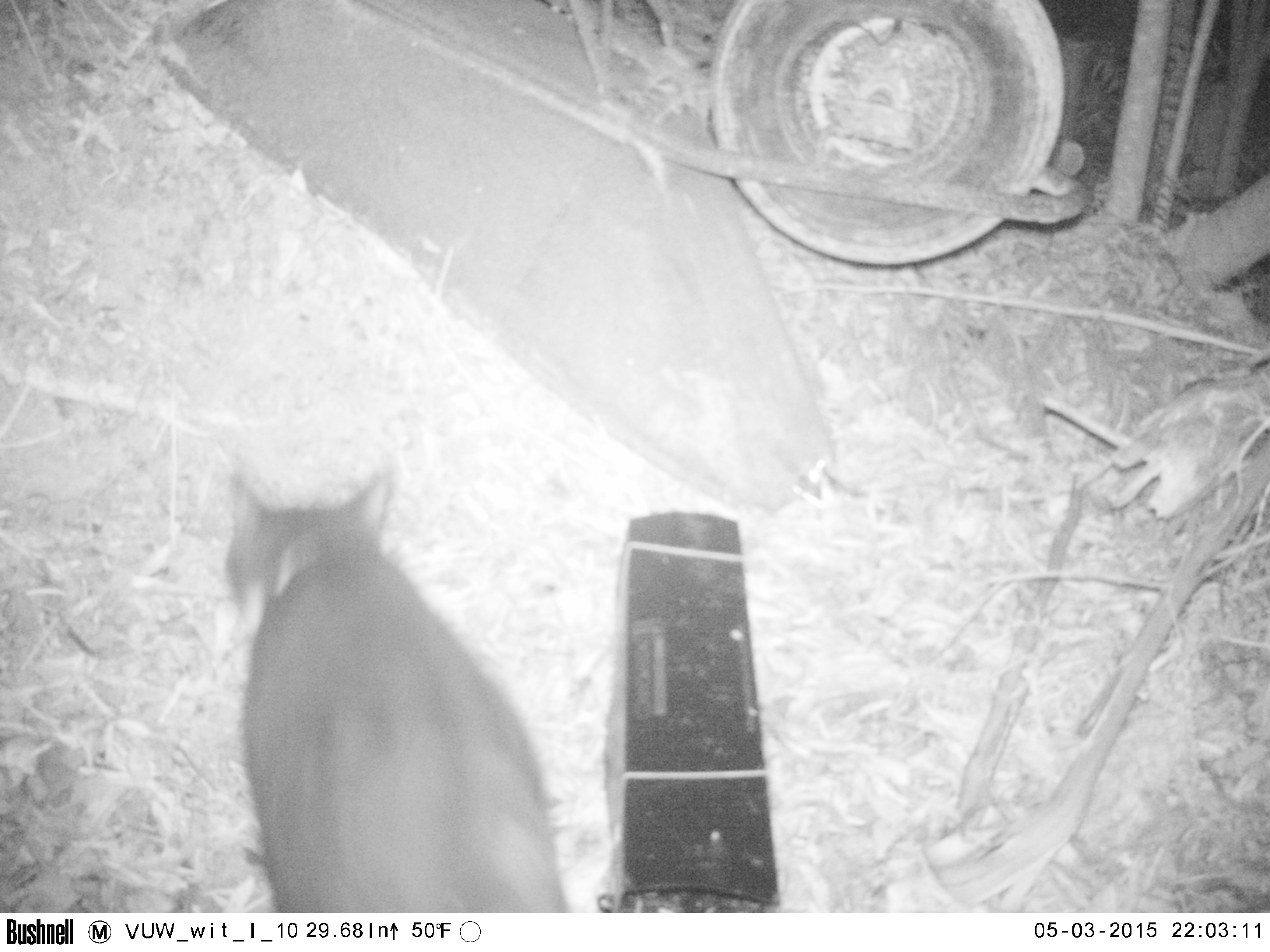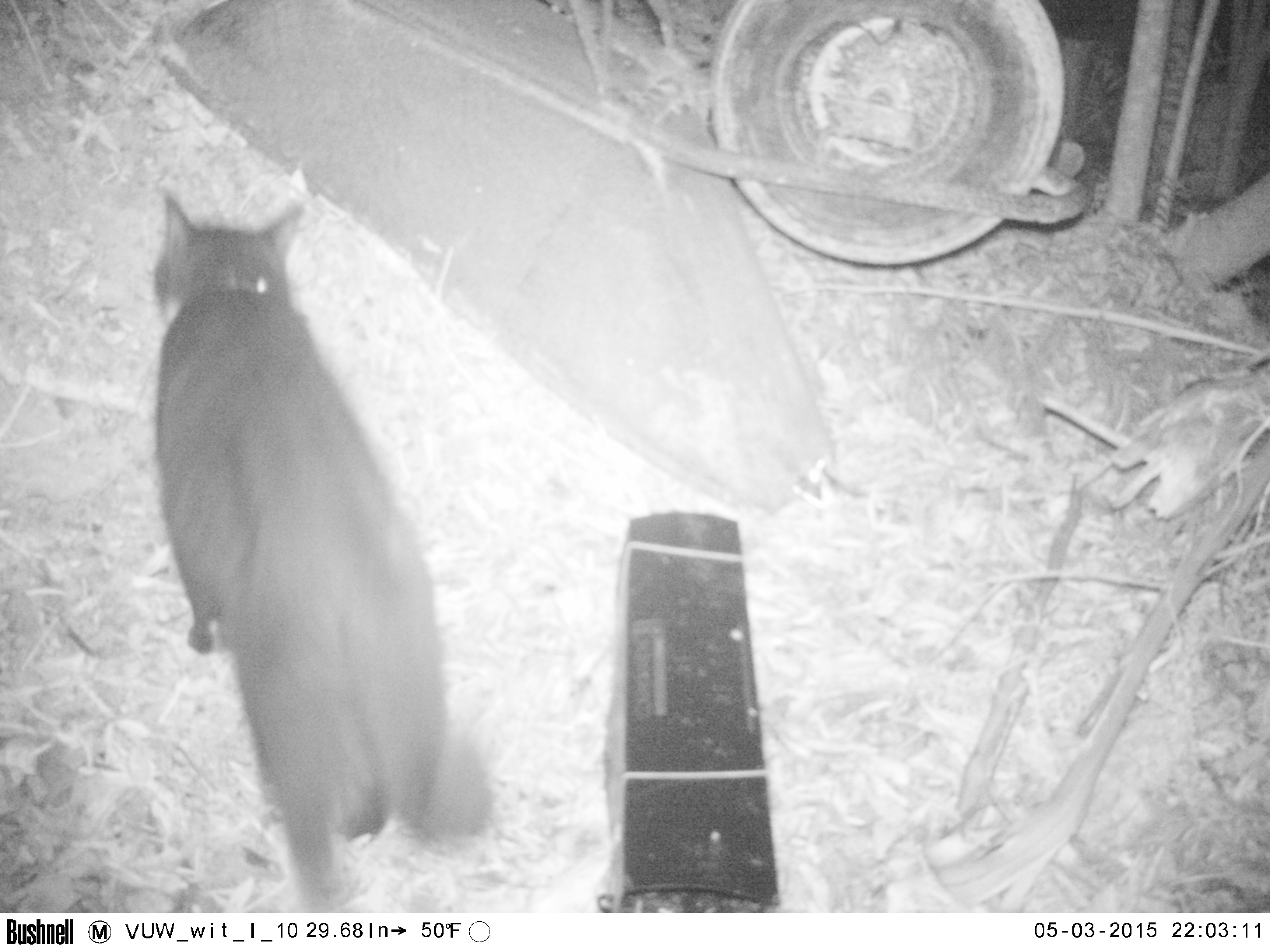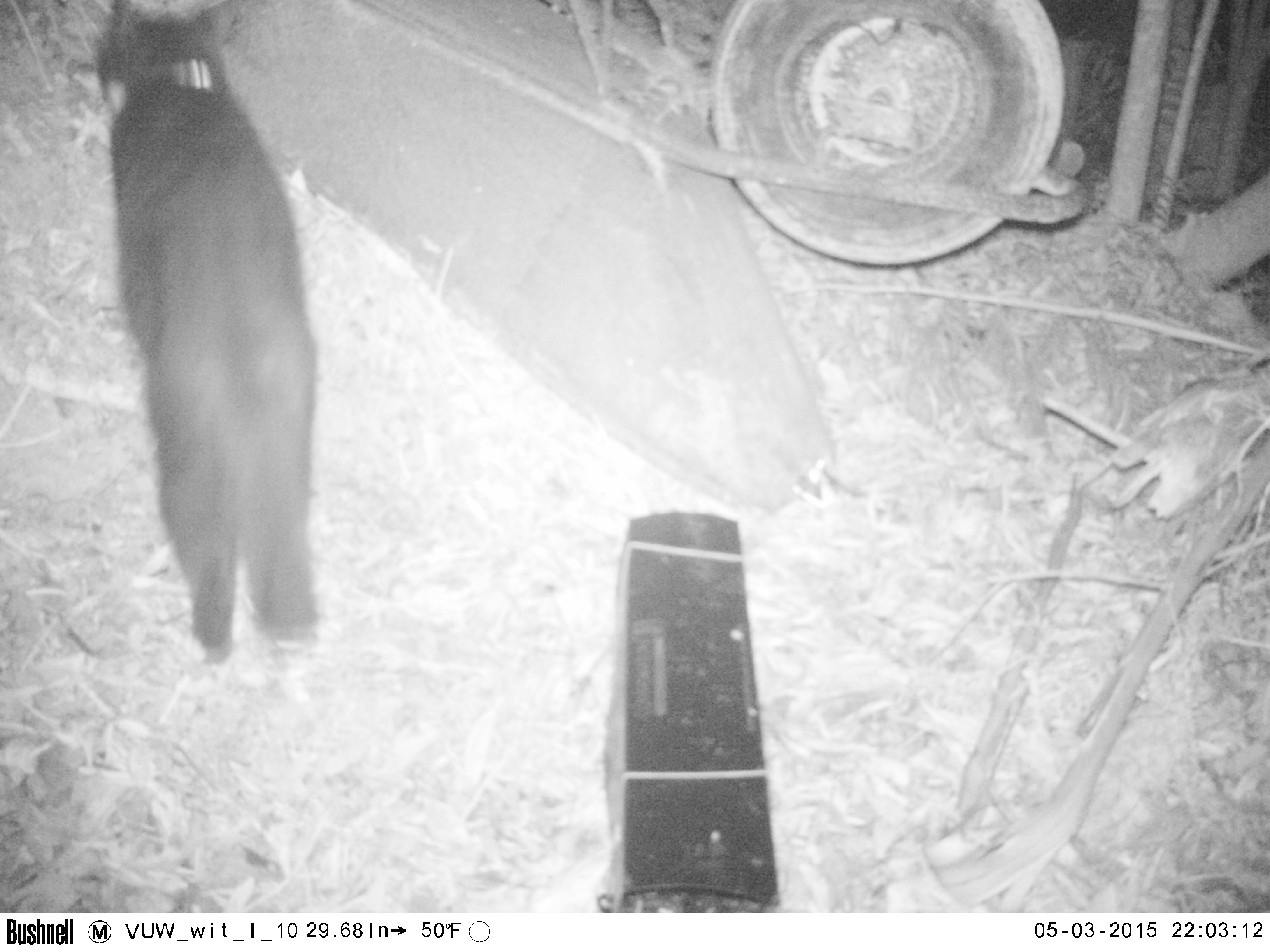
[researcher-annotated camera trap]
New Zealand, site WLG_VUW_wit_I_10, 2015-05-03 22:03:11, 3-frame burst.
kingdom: Animalia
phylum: Chordata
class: Mammalia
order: Carnivora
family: Felidae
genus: Felis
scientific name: Felis catus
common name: domestic cat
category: cat